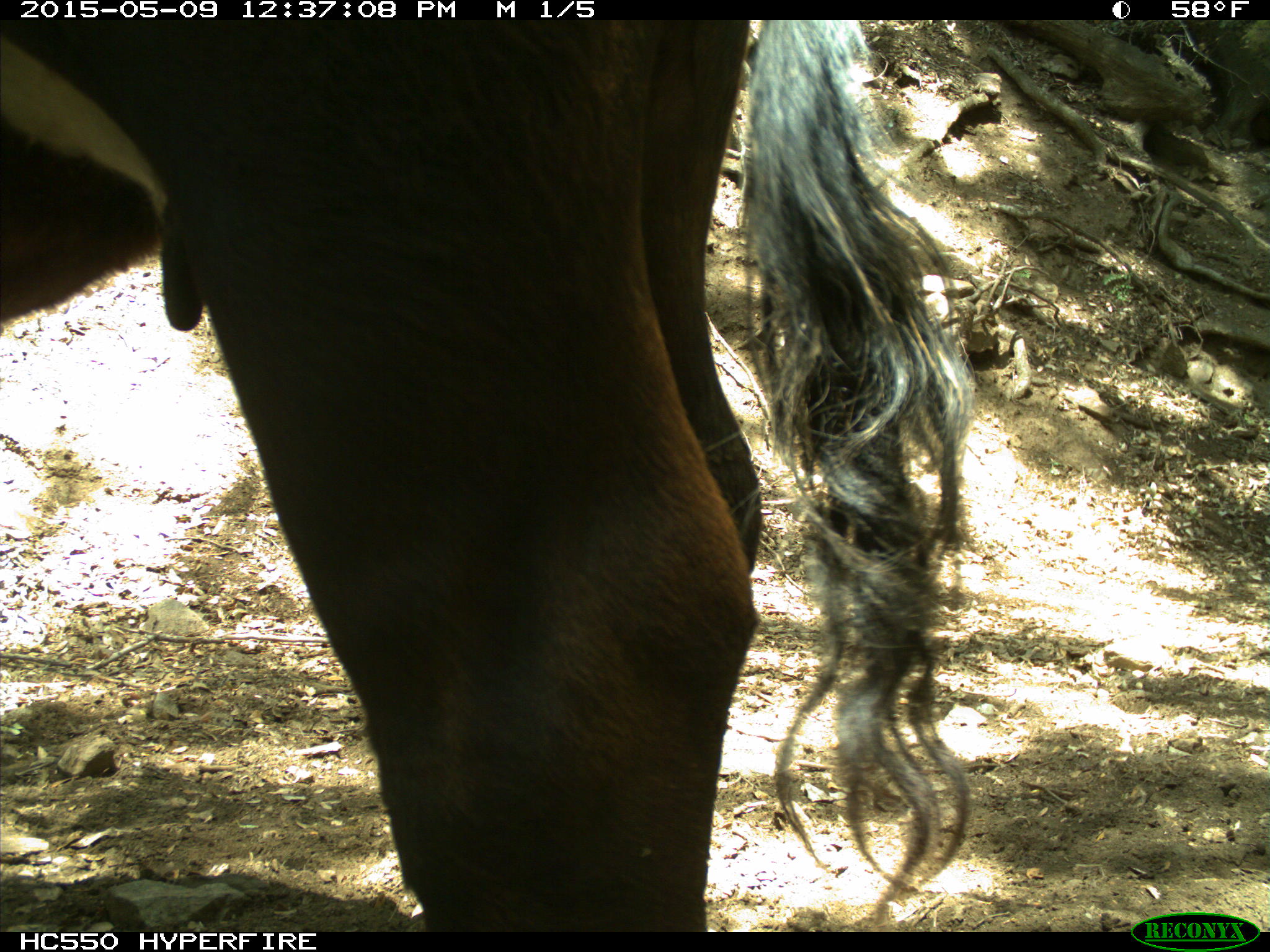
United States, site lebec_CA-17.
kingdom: Animalia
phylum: Chordata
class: Mammalia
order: Artiodactyla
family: Bovidae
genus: Bos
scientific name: Bos taurus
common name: domestic cow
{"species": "Bos taurus (domestic cow)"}